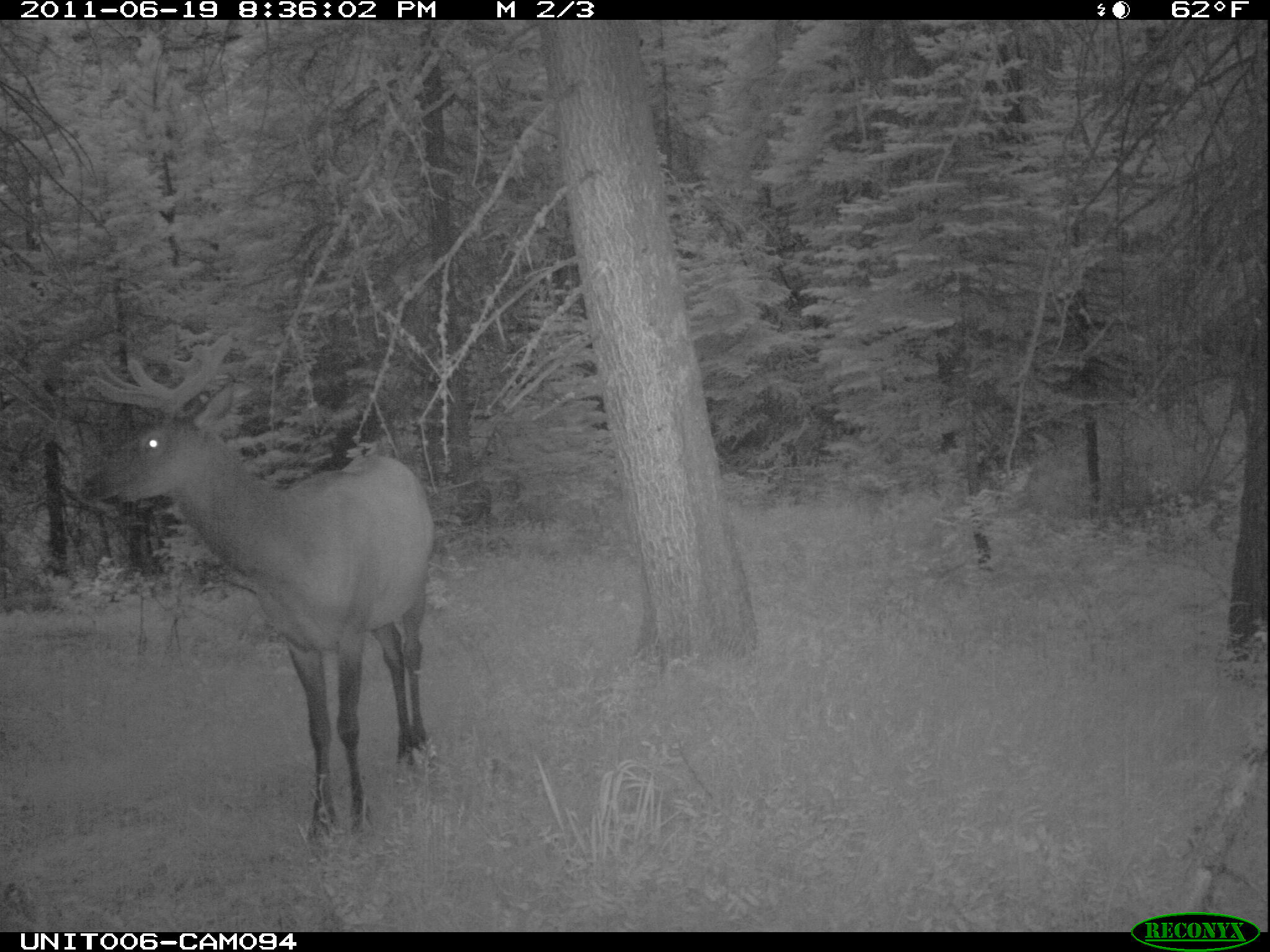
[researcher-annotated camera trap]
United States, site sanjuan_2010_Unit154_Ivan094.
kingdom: Animalia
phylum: Chordata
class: Mammalia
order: Artiodactyla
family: Cervidae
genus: Cervus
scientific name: Cervus elaphus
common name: red deer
Cervus elaphus (red deer).